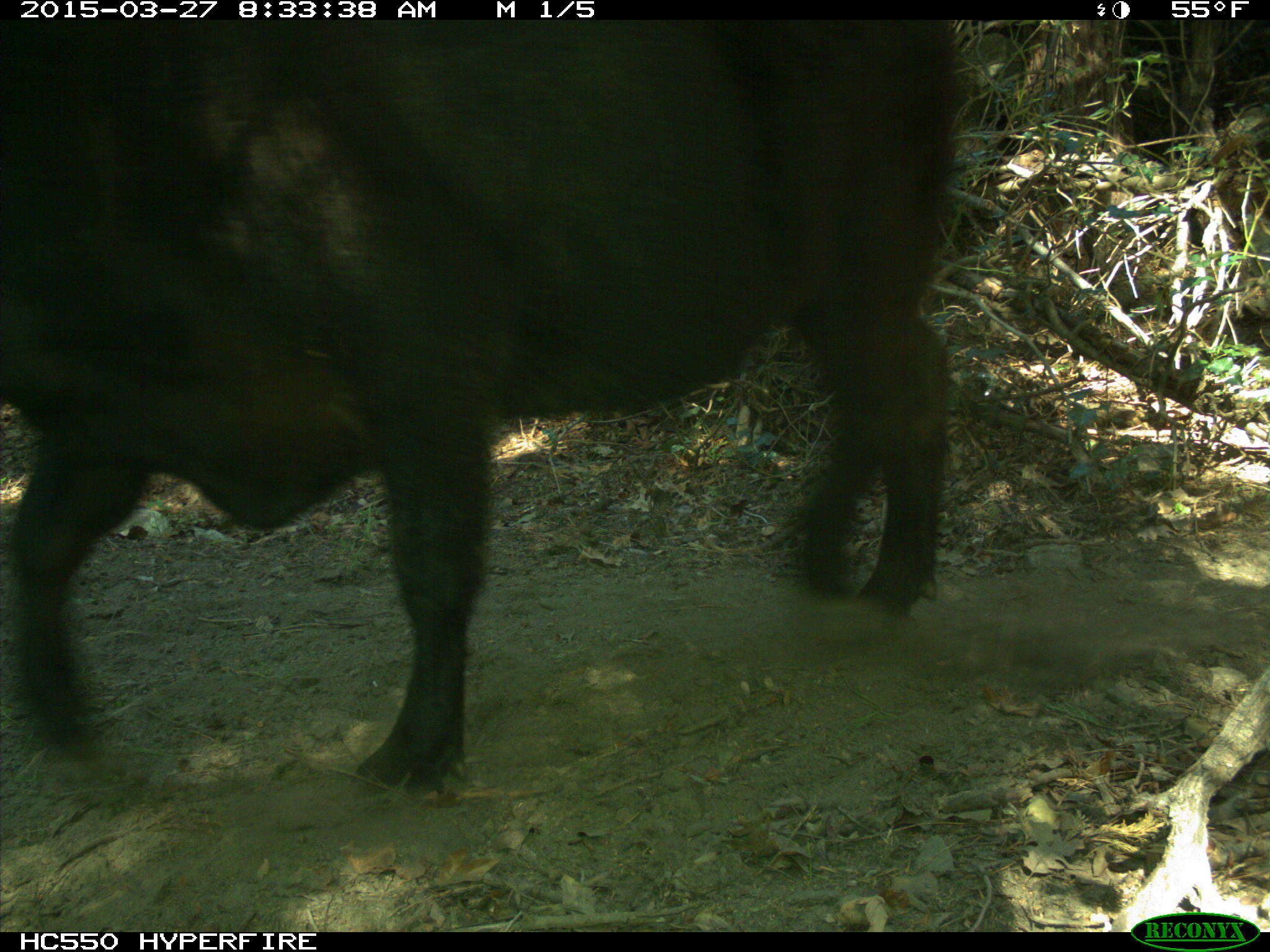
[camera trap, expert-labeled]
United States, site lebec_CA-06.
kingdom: Animalia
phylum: Chordata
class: Mammalia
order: Artiodactyla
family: Bovidae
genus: Bos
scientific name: Bos taurus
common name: domestic cow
Bos taurus (domestic cow).